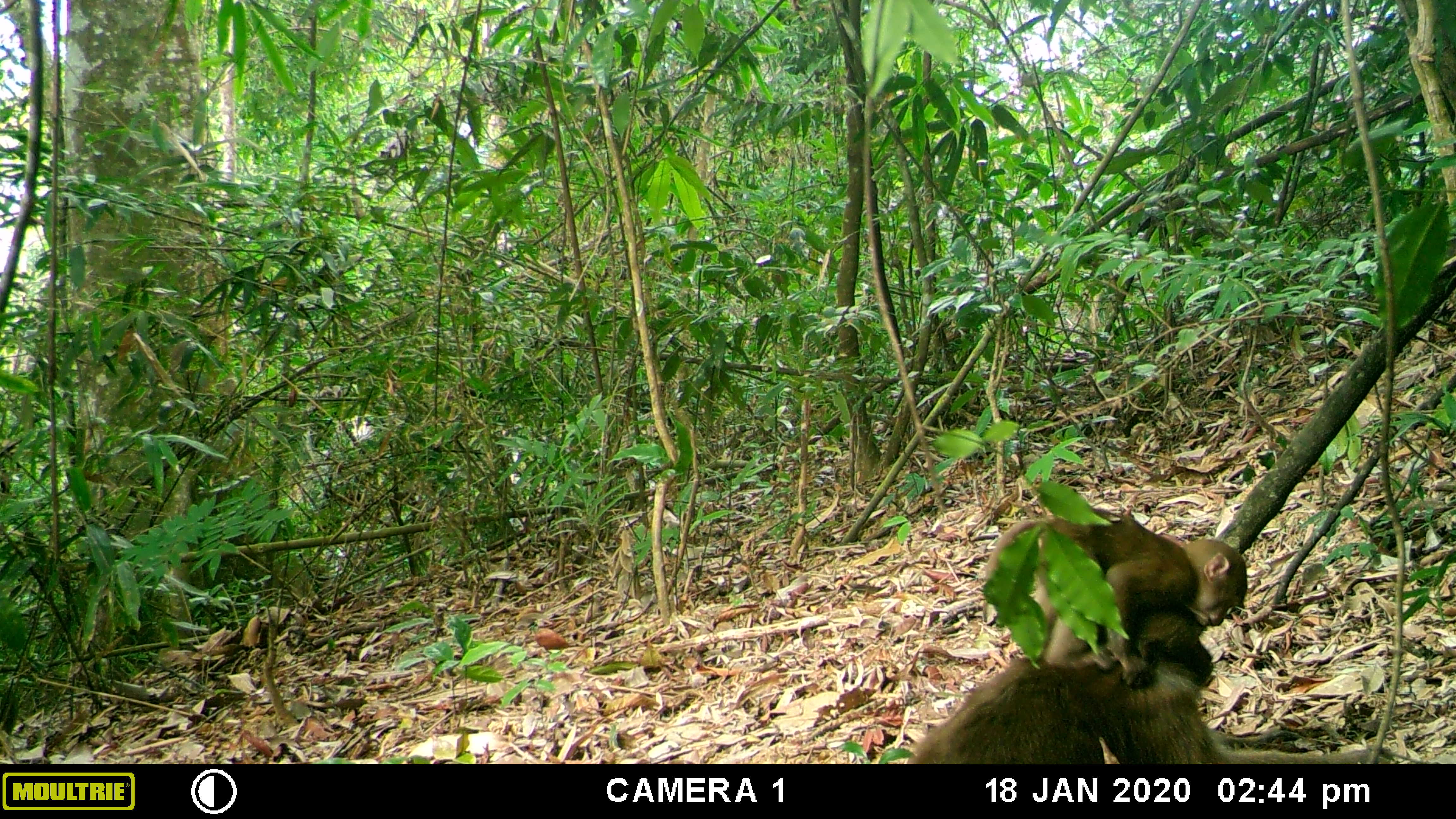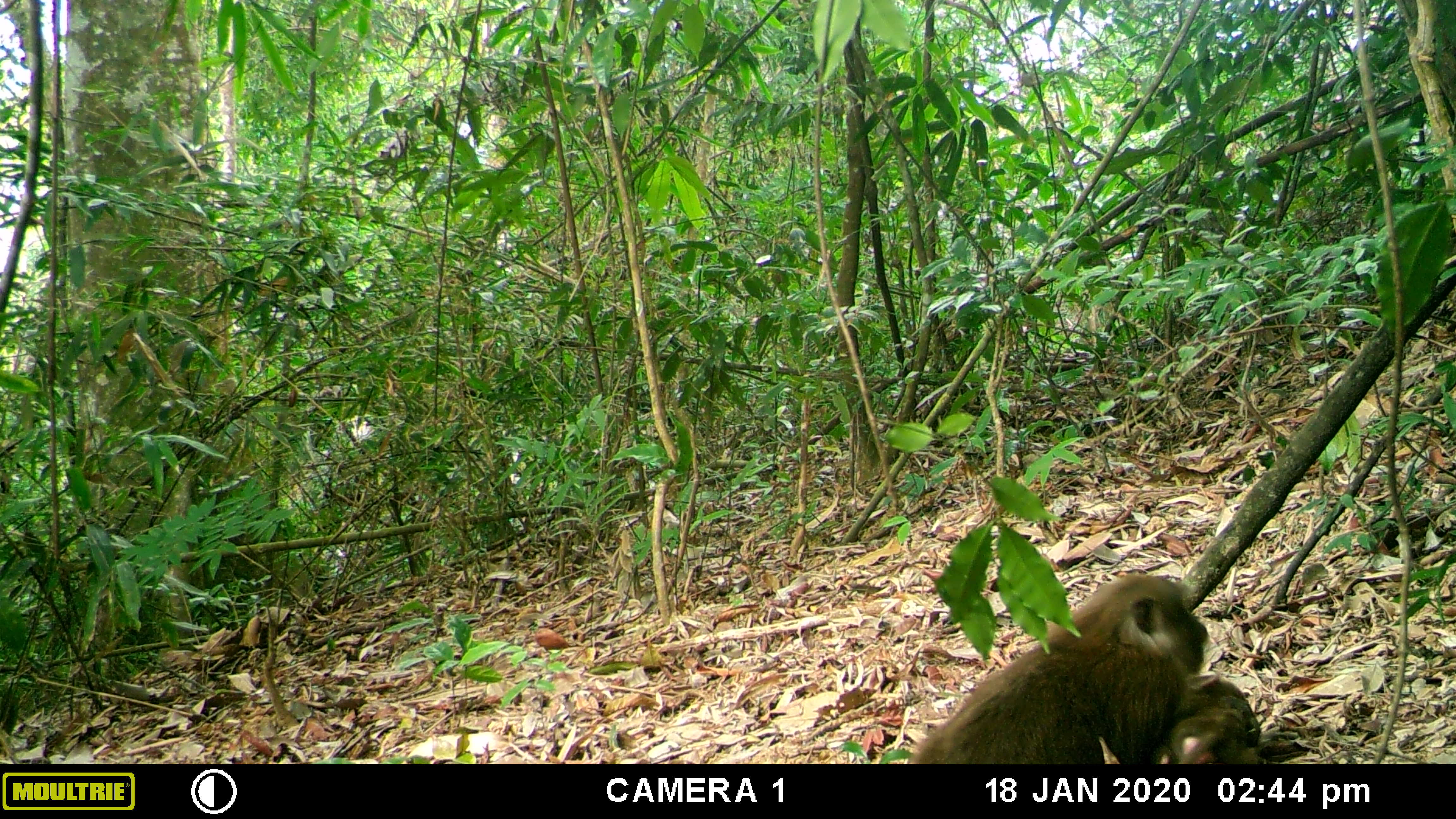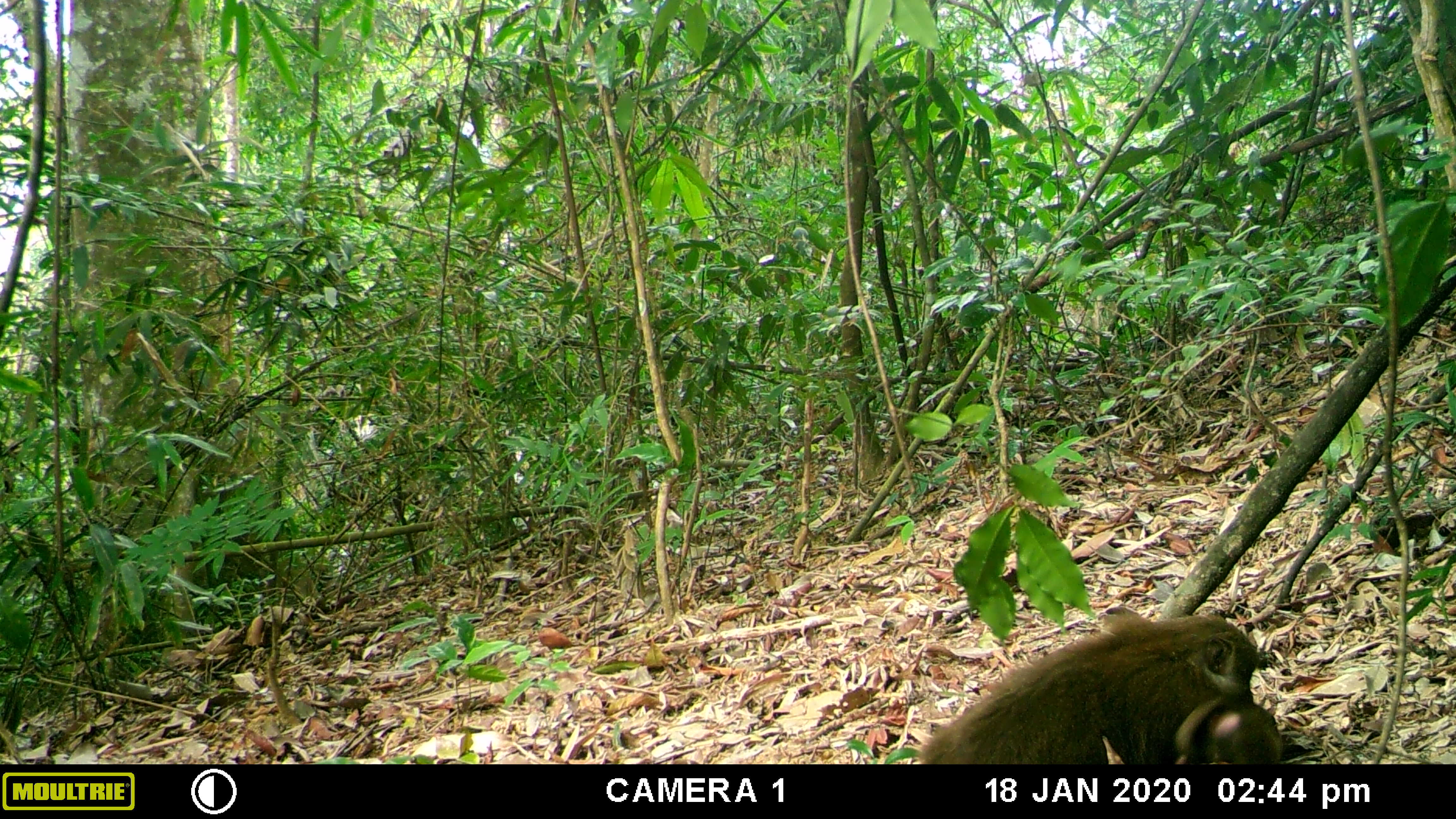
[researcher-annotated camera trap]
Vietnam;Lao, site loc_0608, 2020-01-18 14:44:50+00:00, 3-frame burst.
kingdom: Animalia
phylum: Chordata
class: Mammalia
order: Primates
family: Cercopithecidae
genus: Macaca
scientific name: Macaca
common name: macaques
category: assam or rhesus macaque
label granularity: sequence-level